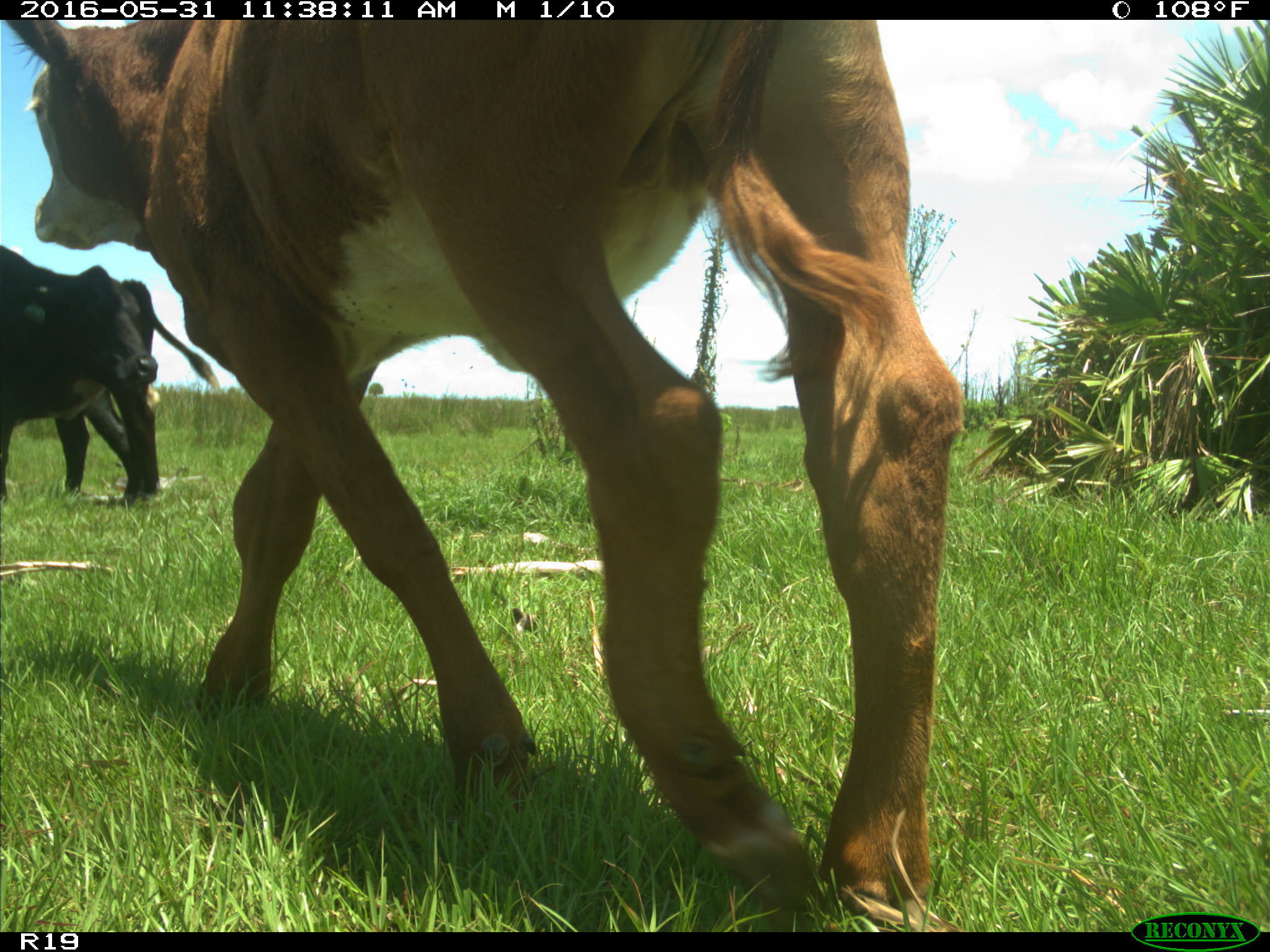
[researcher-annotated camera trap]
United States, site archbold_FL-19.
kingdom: Animalia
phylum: Chordata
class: Mammalia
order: Artiodactyla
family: Bovidae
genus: Bos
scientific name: Bos taurus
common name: domestic cow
Bos taurus (domestic cow).